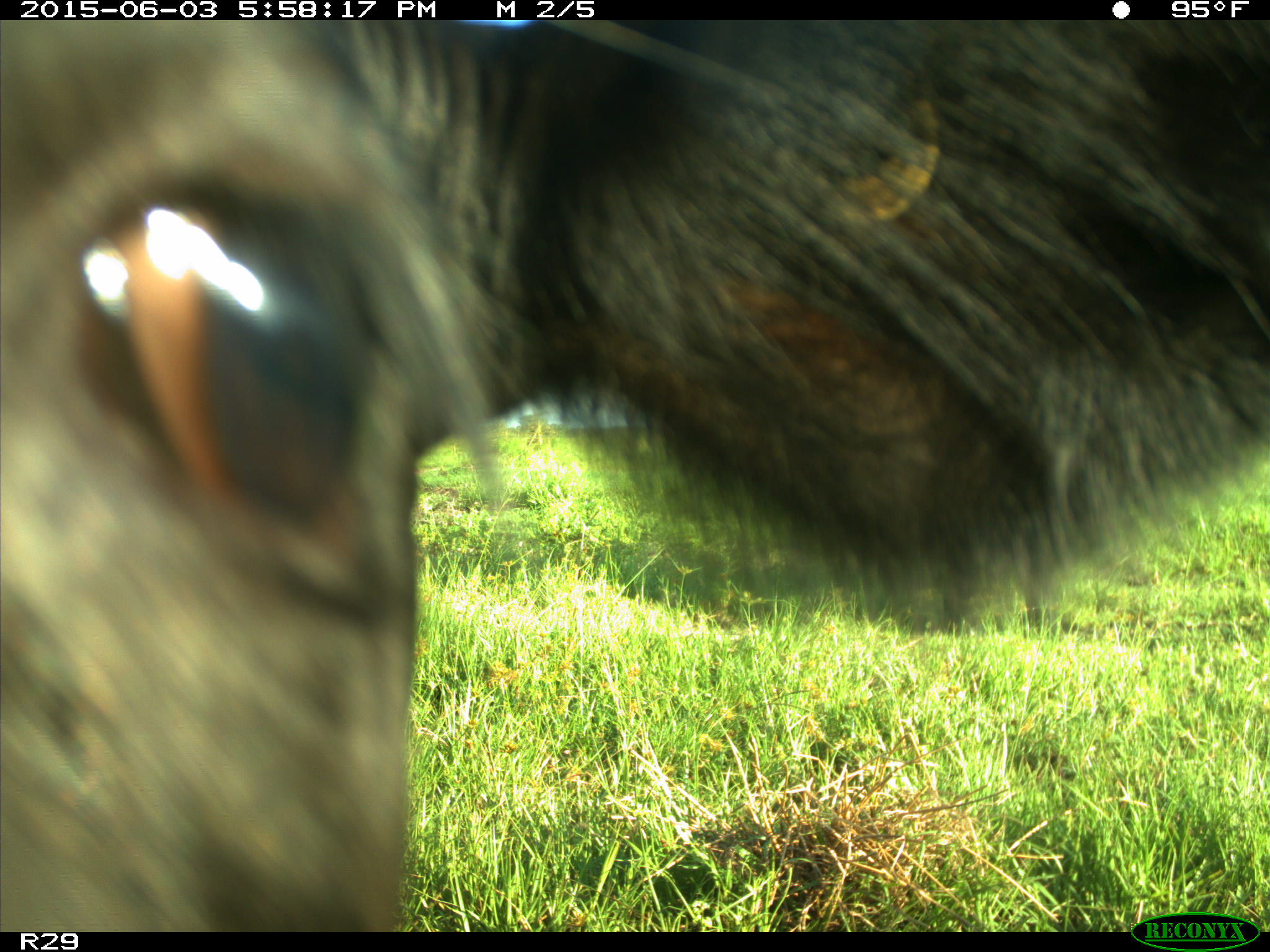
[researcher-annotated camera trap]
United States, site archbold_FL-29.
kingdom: Animalia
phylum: Chordata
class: Mammalia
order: Artiodactyla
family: Bovidae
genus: Bos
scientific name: Bos taurus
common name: domestic cow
Bos taurus (domestic cow).